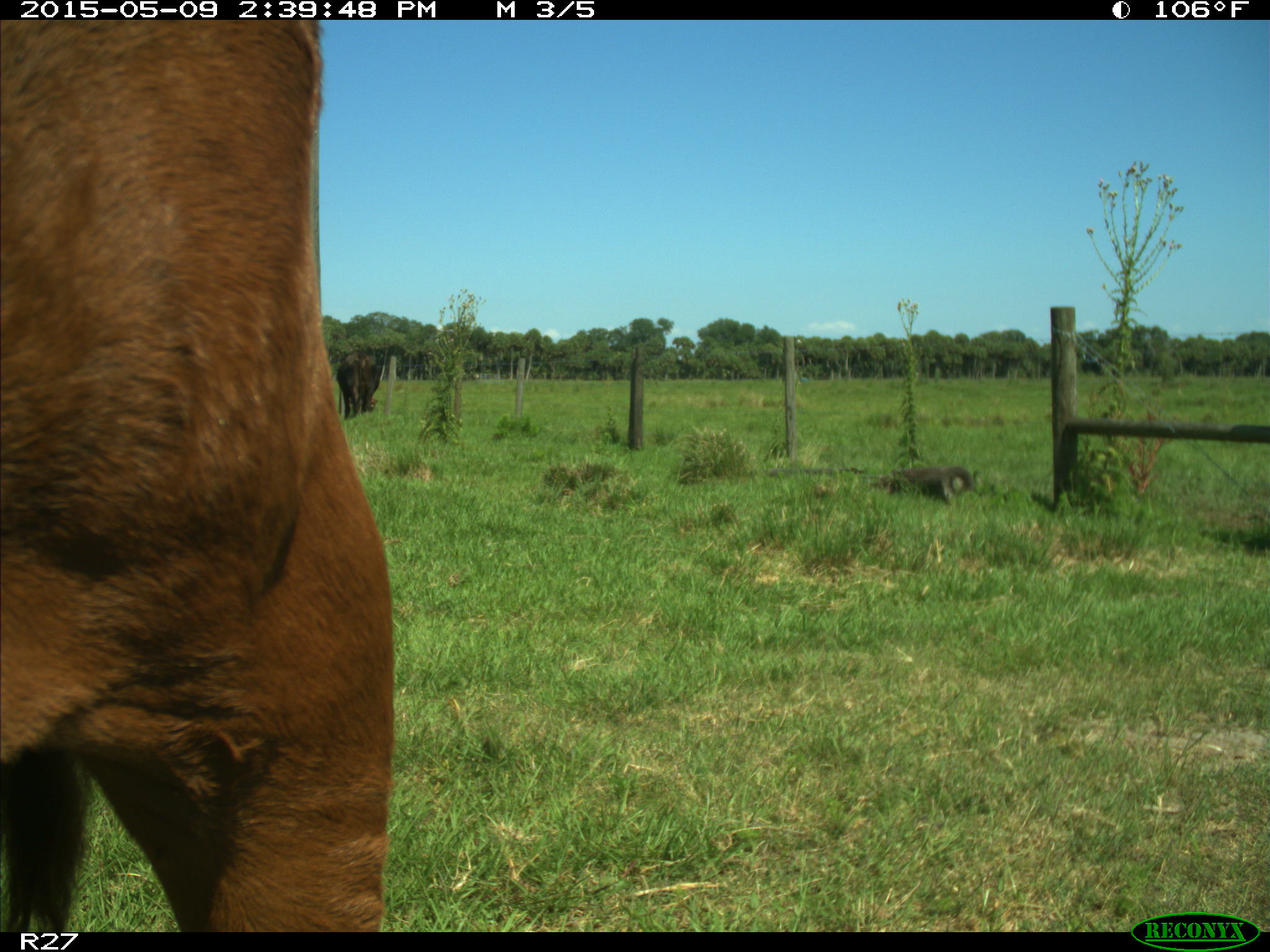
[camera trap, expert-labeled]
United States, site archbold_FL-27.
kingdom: Animalia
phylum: Chordata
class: Mammalia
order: Artiodactyla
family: Bovidae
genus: Bos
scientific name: Bos taurus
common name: domestic cow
Bos taurus (domestic cow).